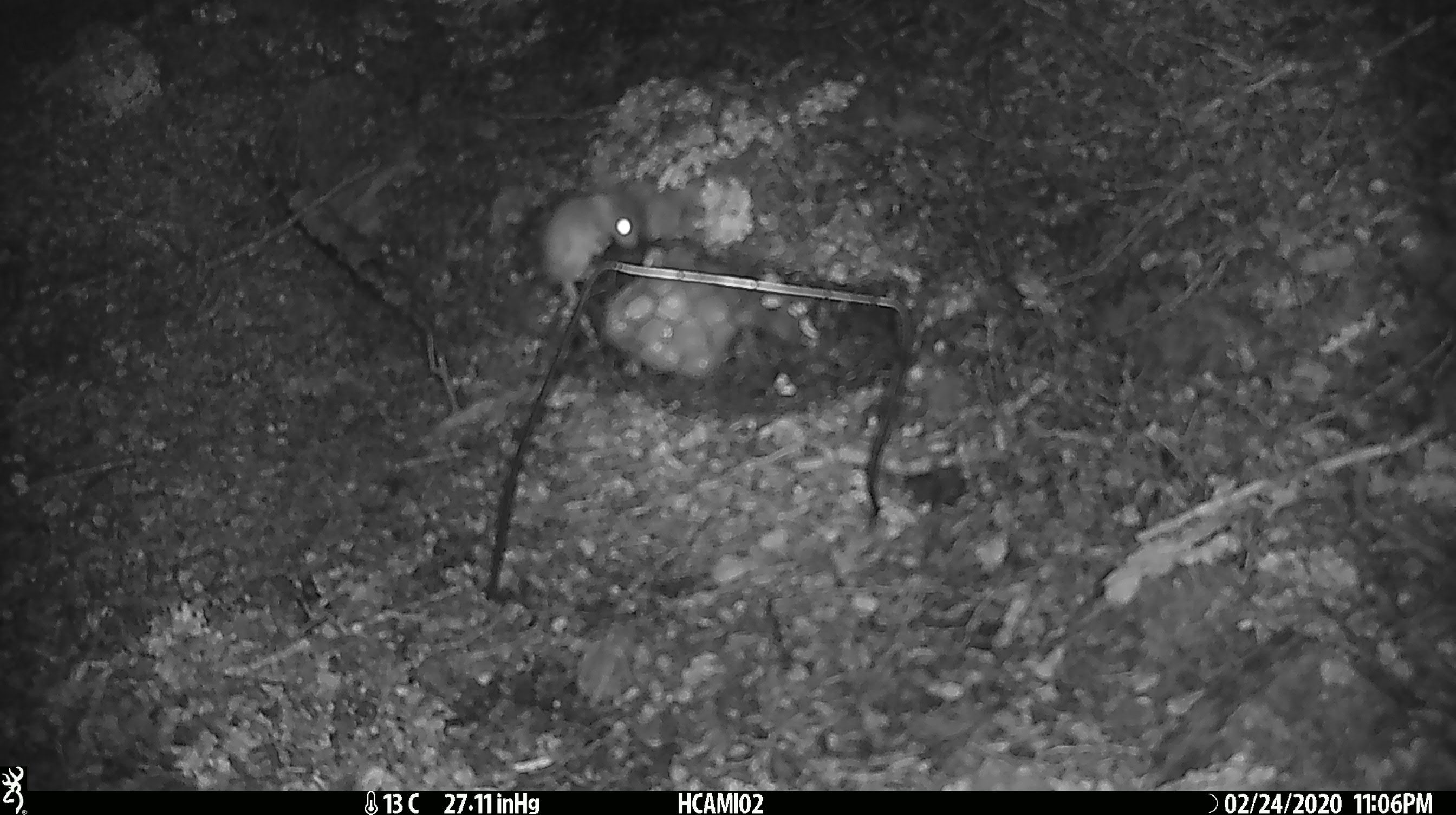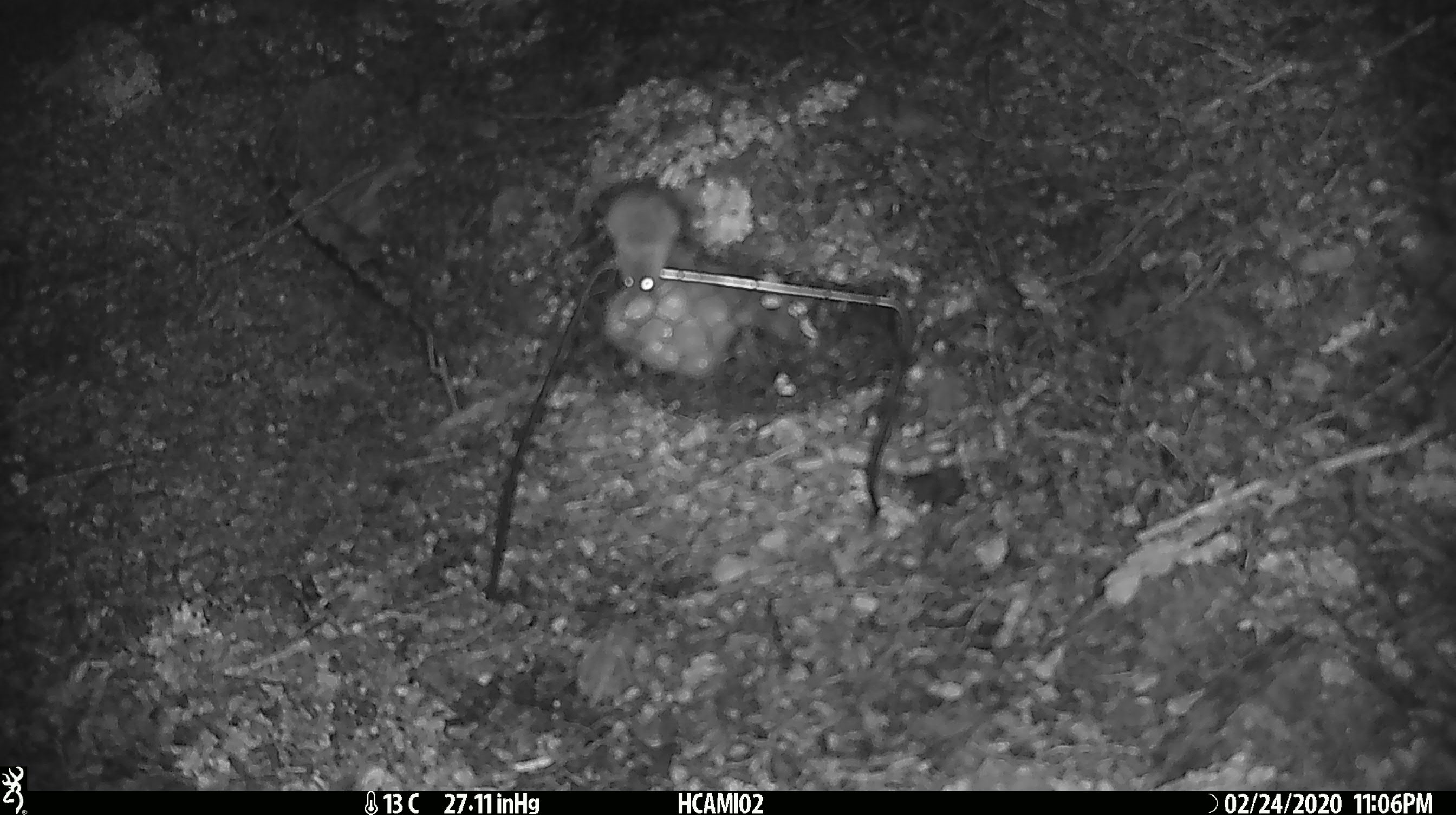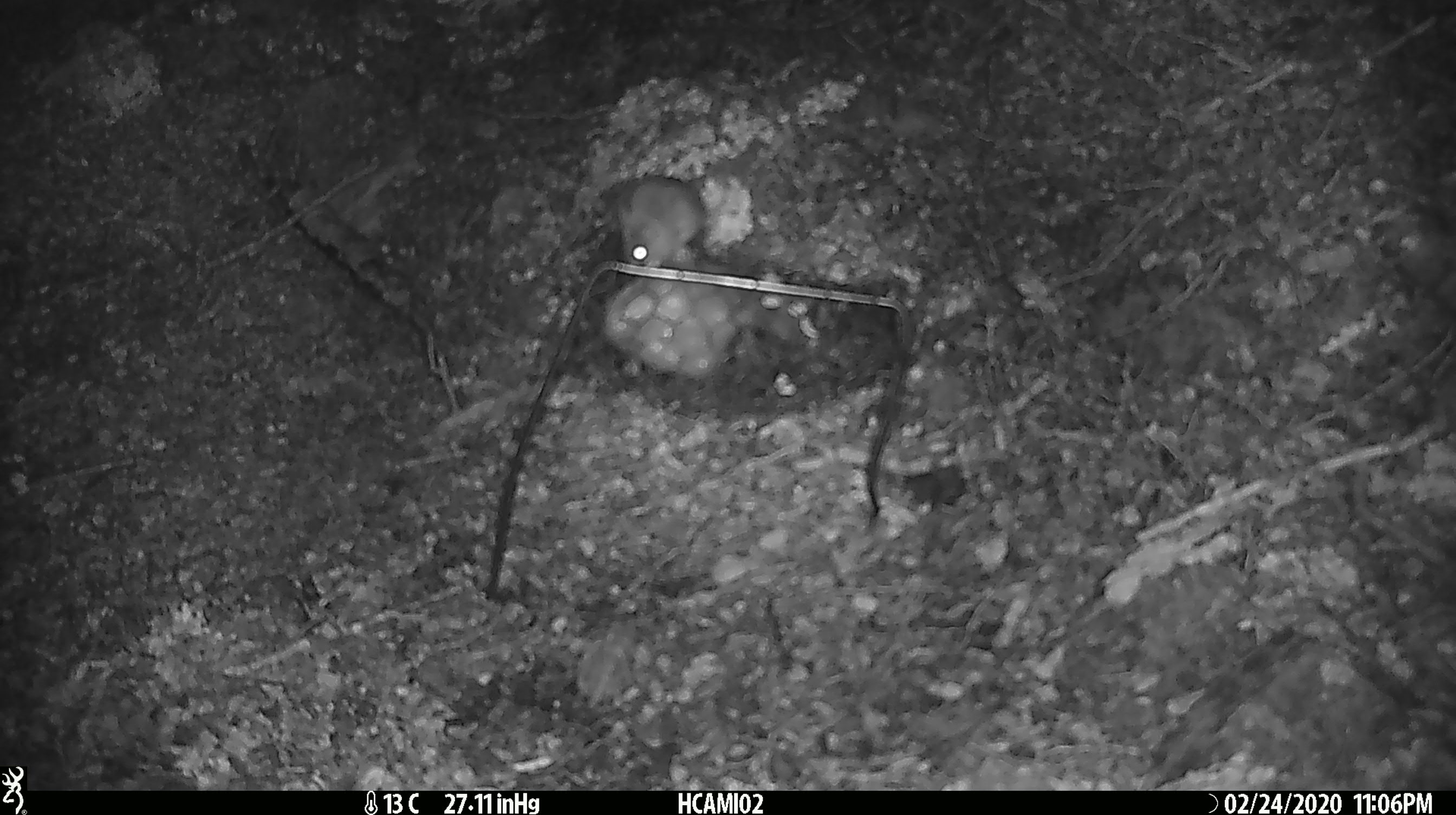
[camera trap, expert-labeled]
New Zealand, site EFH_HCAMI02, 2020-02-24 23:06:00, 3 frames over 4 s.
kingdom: Animalia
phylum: Chordata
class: Mammalia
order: Rodentia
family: Muridae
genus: Mus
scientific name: Mus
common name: mouse